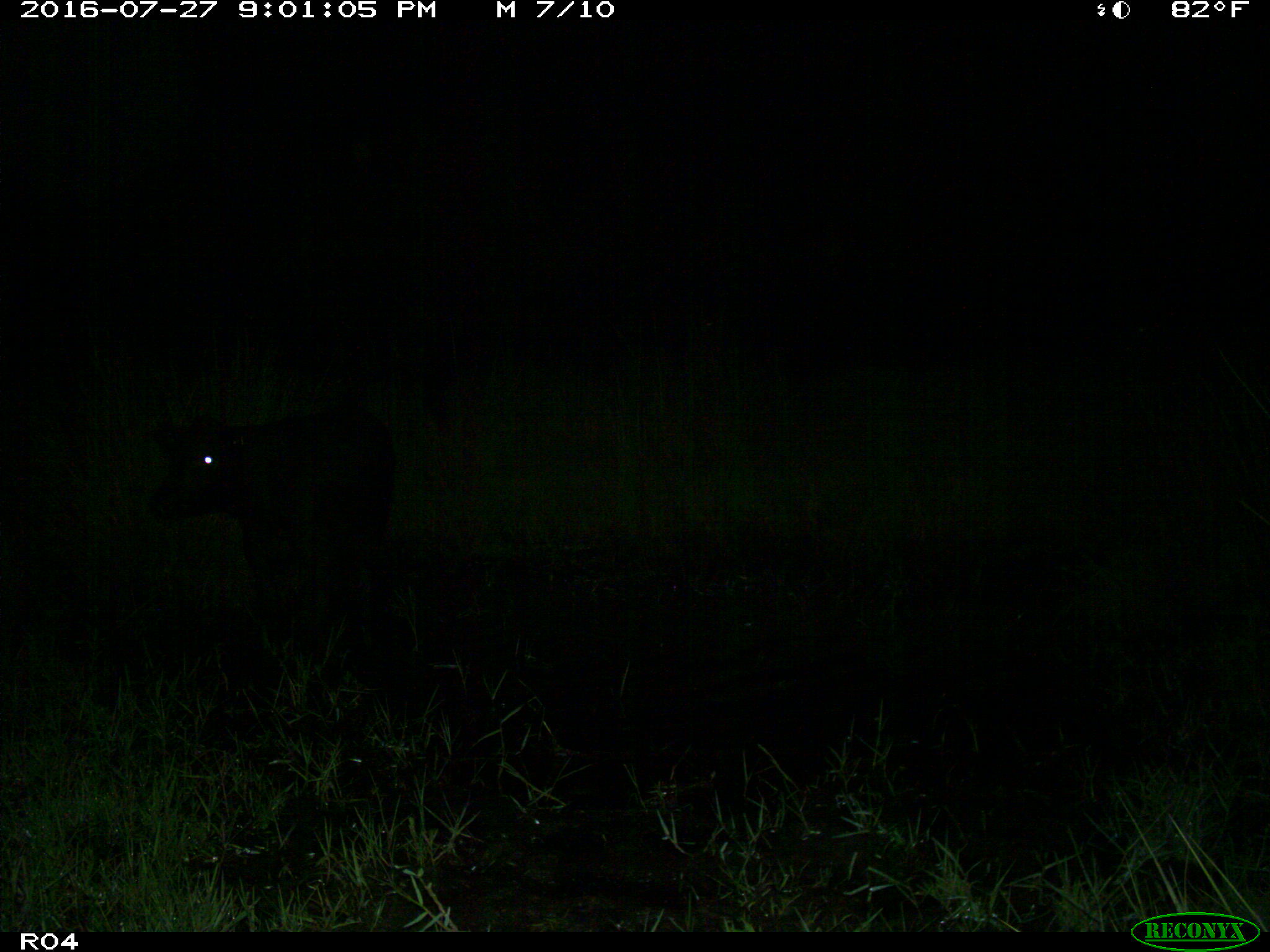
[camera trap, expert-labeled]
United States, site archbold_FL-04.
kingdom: Animalia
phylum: Chordata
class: Mammalia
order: Artiodactyla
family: Bovidae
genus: Bos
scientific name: Bos taurus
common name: domestic cow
Bos taurus (domestic cow).